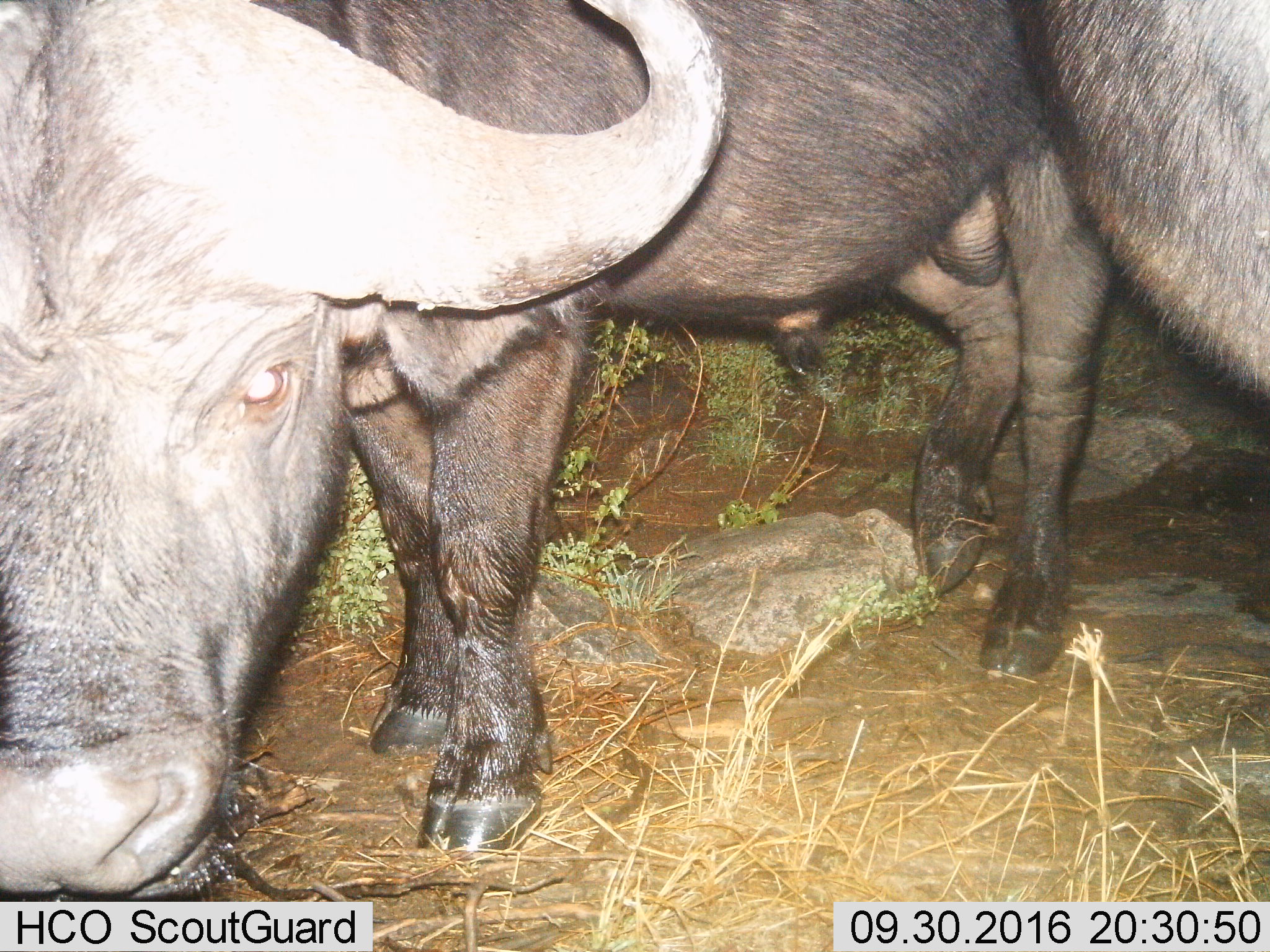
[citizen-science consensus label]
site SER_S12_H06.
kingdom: Animalia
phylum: Chordata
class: Mammalia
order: Artiodactyla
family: Bovidae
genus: Syncerus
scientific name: Syncerus caffer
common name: african buffalo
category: buffalo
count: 1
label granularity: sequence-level